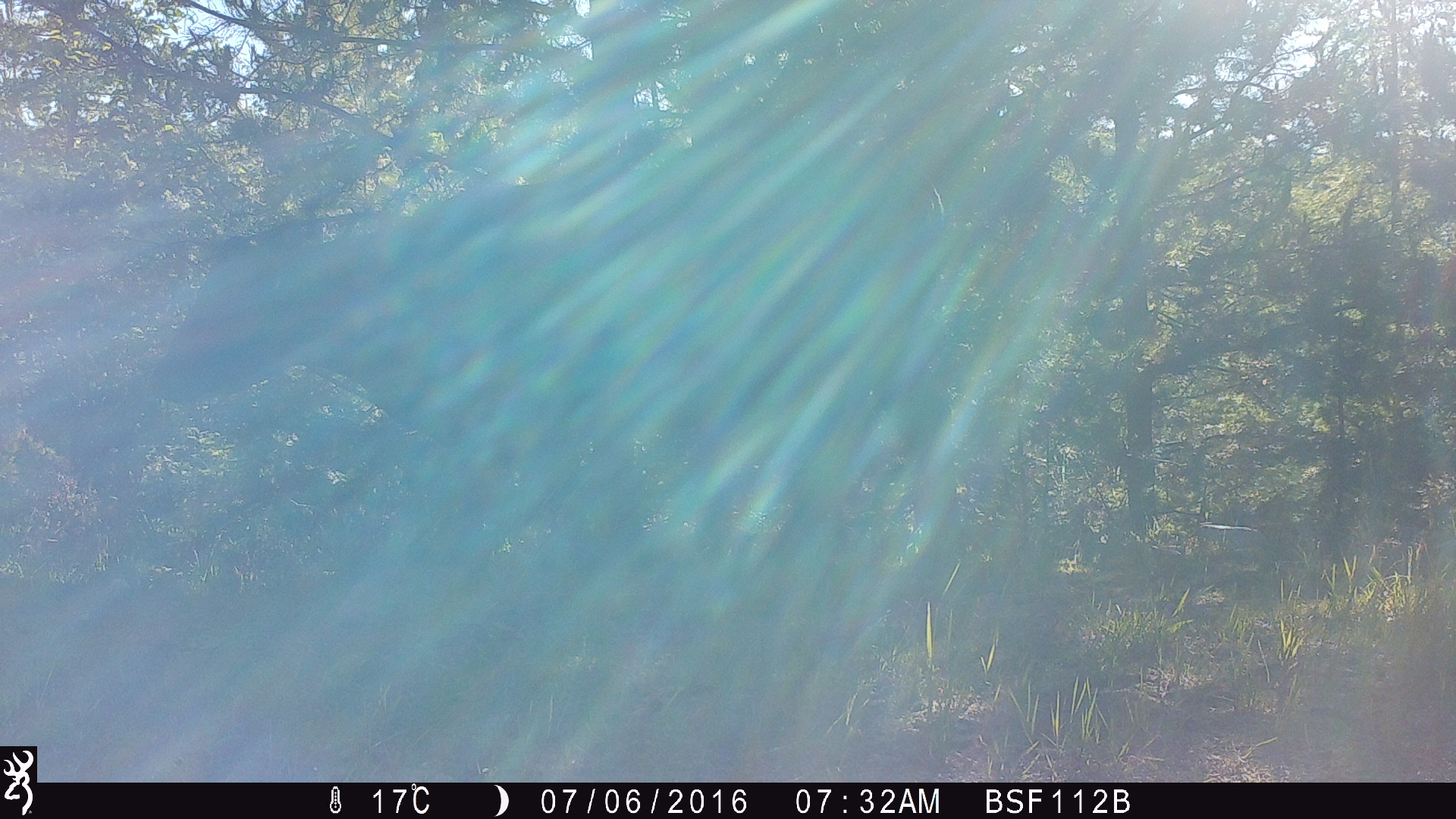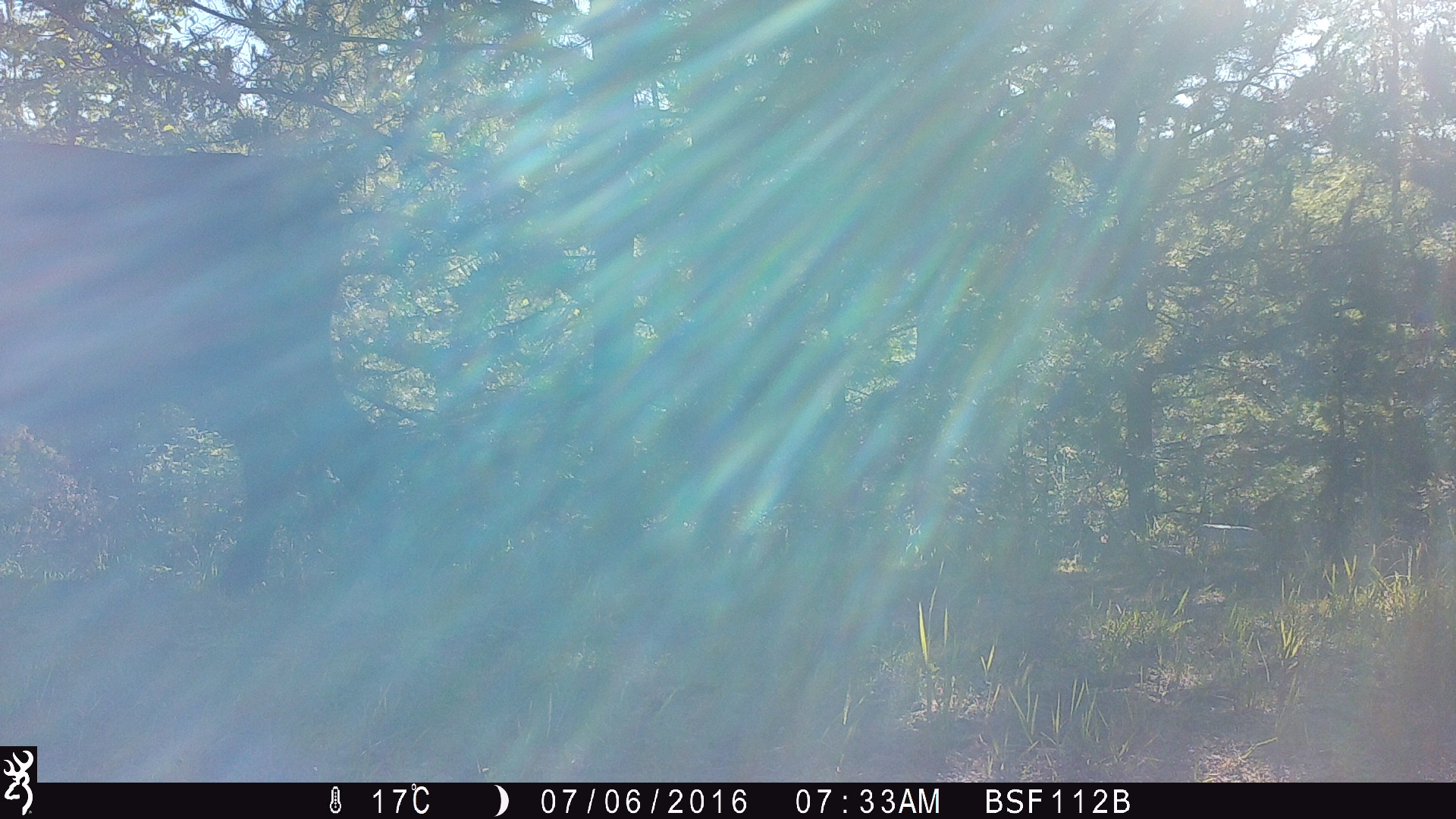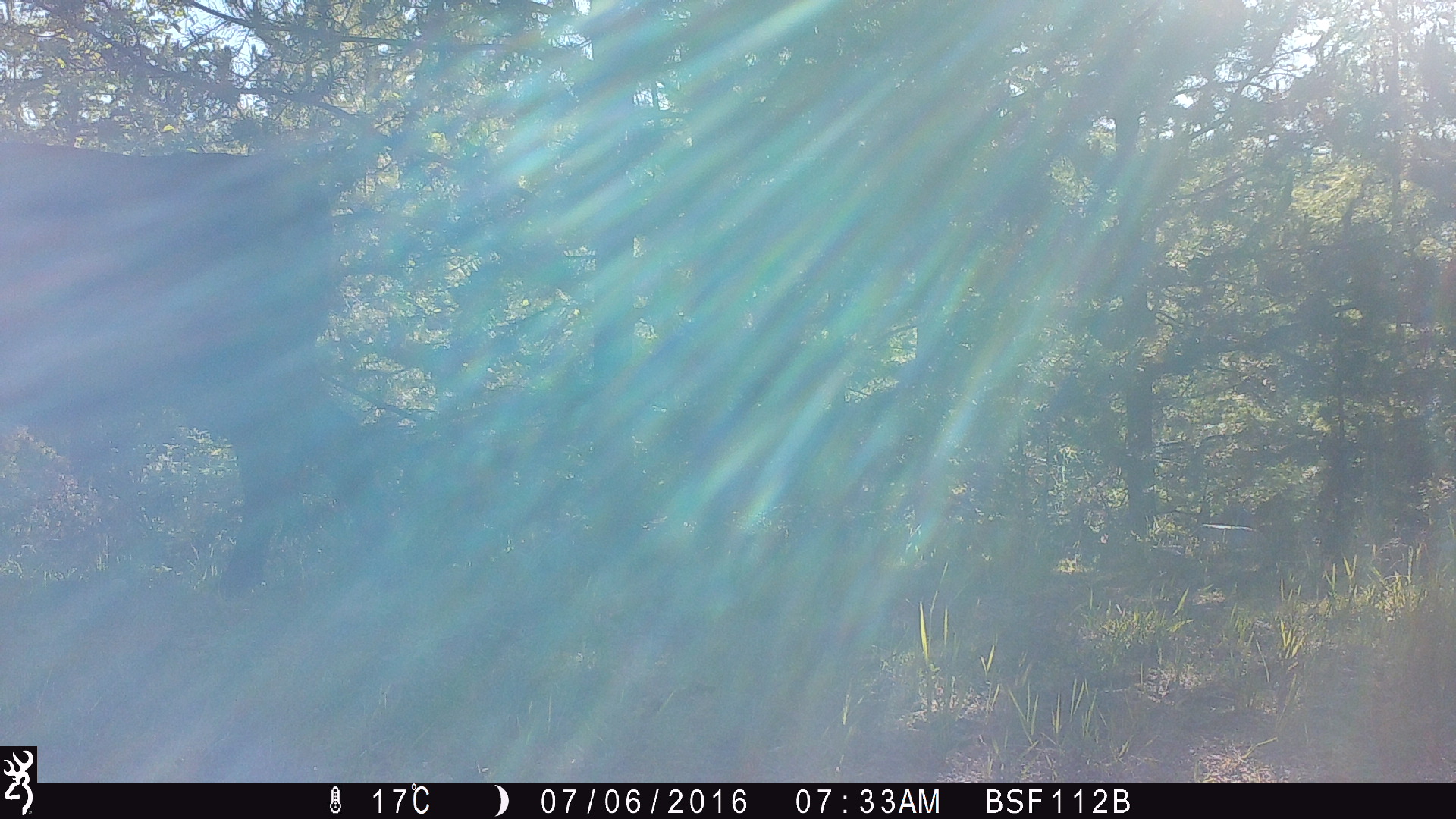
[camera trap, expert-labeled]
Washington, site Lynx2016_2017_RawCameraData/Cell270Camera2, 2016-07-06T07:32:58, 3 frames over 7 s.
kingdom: Animalia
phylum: Chordata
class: Mammalia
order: Artiodactyla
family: Bovidae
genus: Bos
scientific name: Bos taurus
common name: domestic cattle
Domestic cattle (Bos taurus). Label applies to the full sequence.